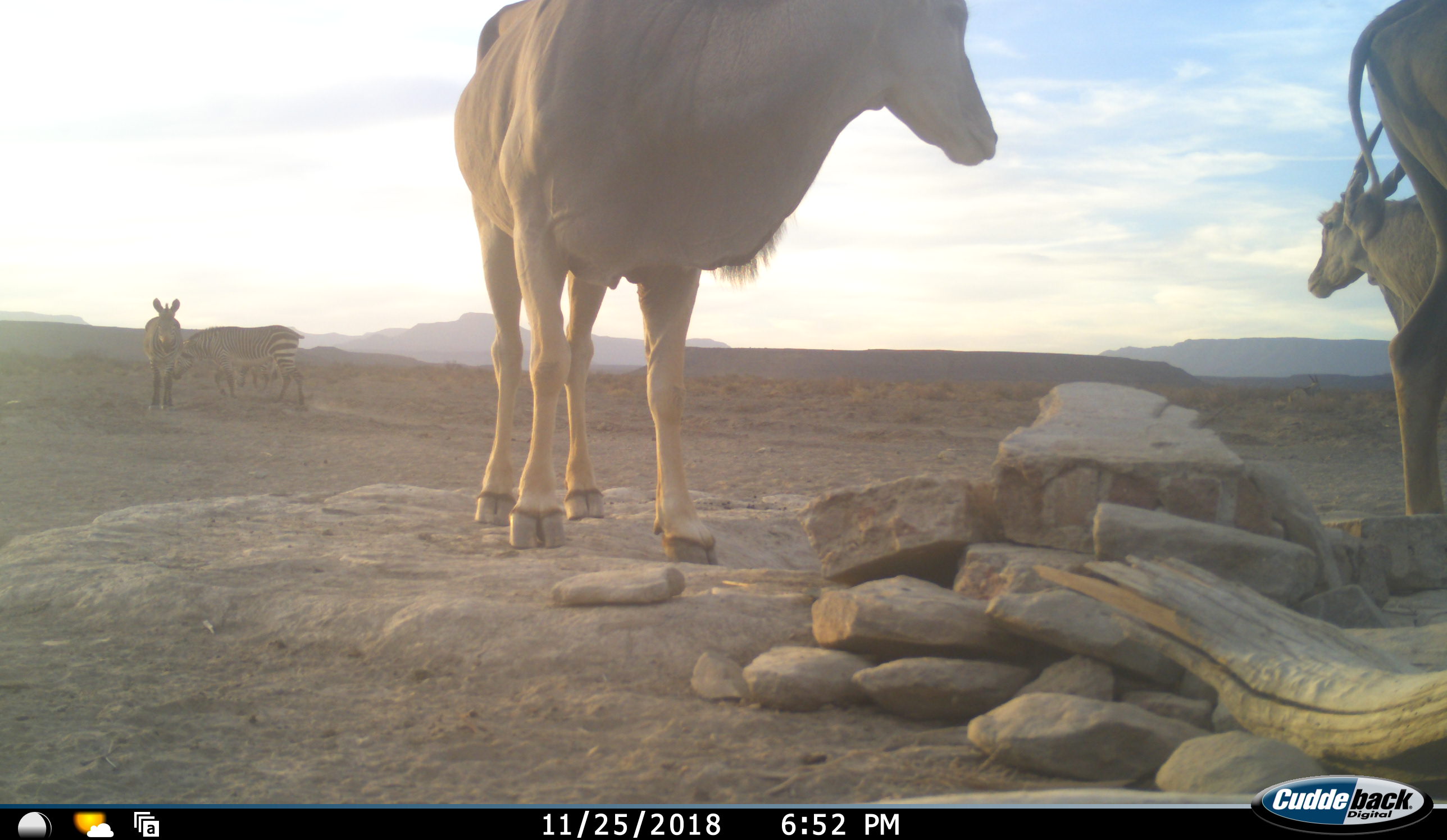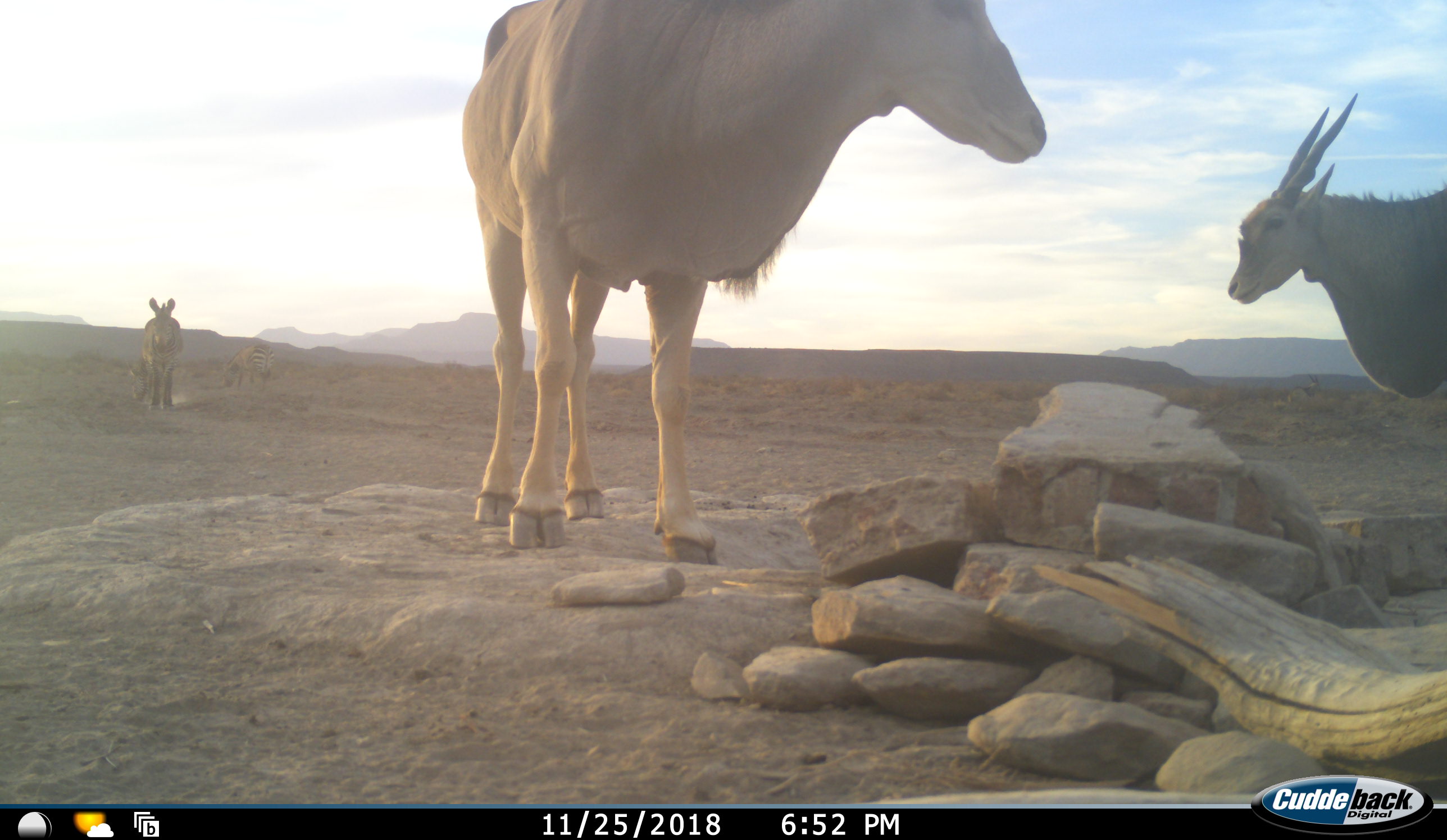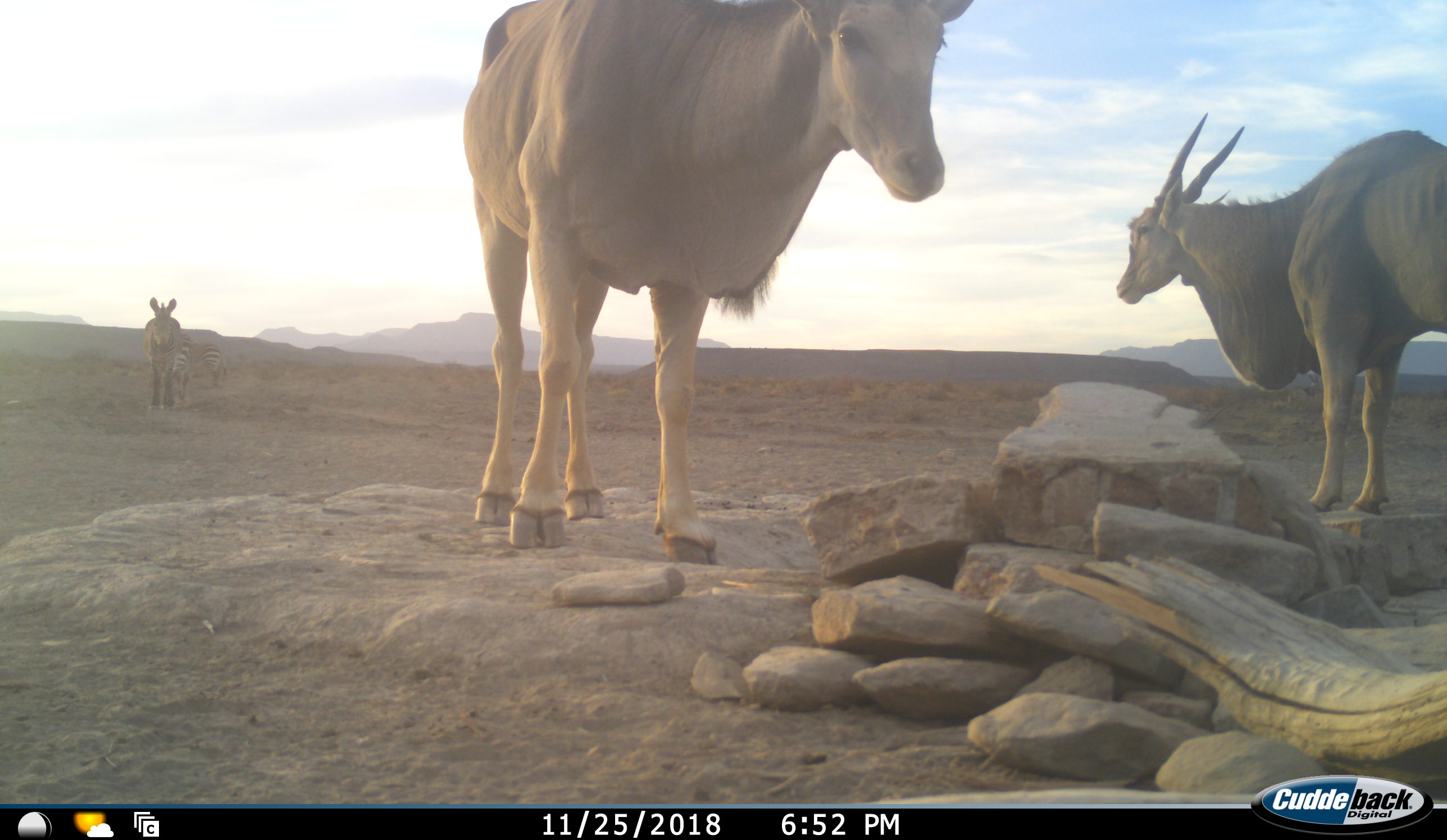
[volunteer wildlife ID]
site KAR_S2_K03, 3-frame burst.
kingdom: Animalia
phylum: Chordata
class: Mammalia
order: Artiodactyla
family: Bovidae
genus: Tragelaphus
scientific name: Tragelaphus oryx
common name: eland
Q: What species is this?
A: Eland (Tragelaphus oryx).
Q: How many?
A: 3.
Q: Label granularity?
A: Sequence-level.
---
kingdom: Animalia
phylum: Chordata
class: Mammalia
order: Perissodactyla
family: Equidae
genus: Equus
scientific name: Equus zebra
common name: mountain zebra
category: zebramountain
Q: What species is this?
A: Zebramountain (mountain zebra) (Equus zebra).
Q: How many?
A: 3.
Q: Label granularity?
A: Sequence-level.